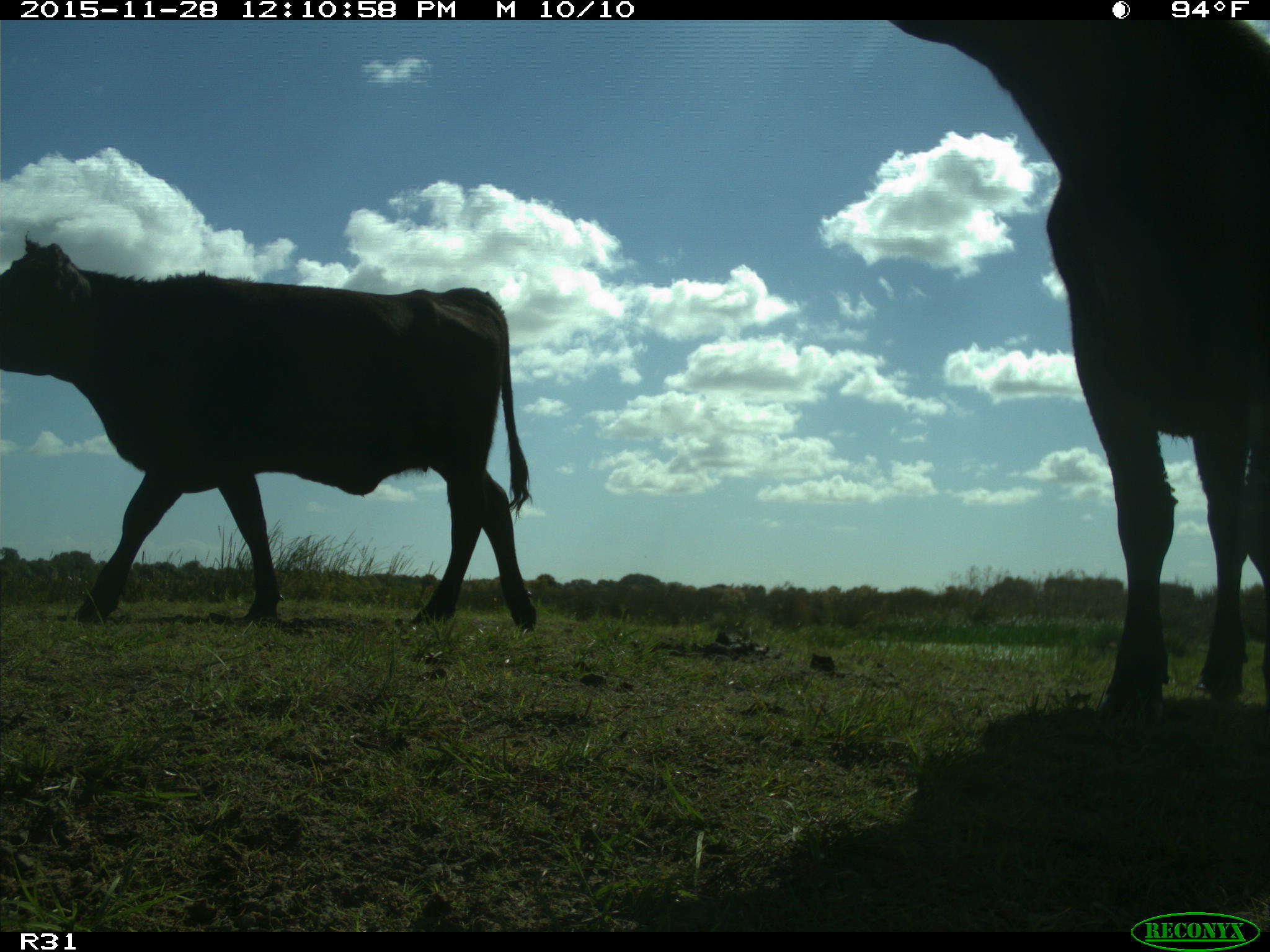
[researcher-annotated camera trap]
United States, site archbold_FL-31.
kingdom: Animalia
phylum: Chordata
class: Mammalia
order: Artiodactyla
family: Bovidae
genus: Bos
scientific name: Bos taurus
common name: domestic cow